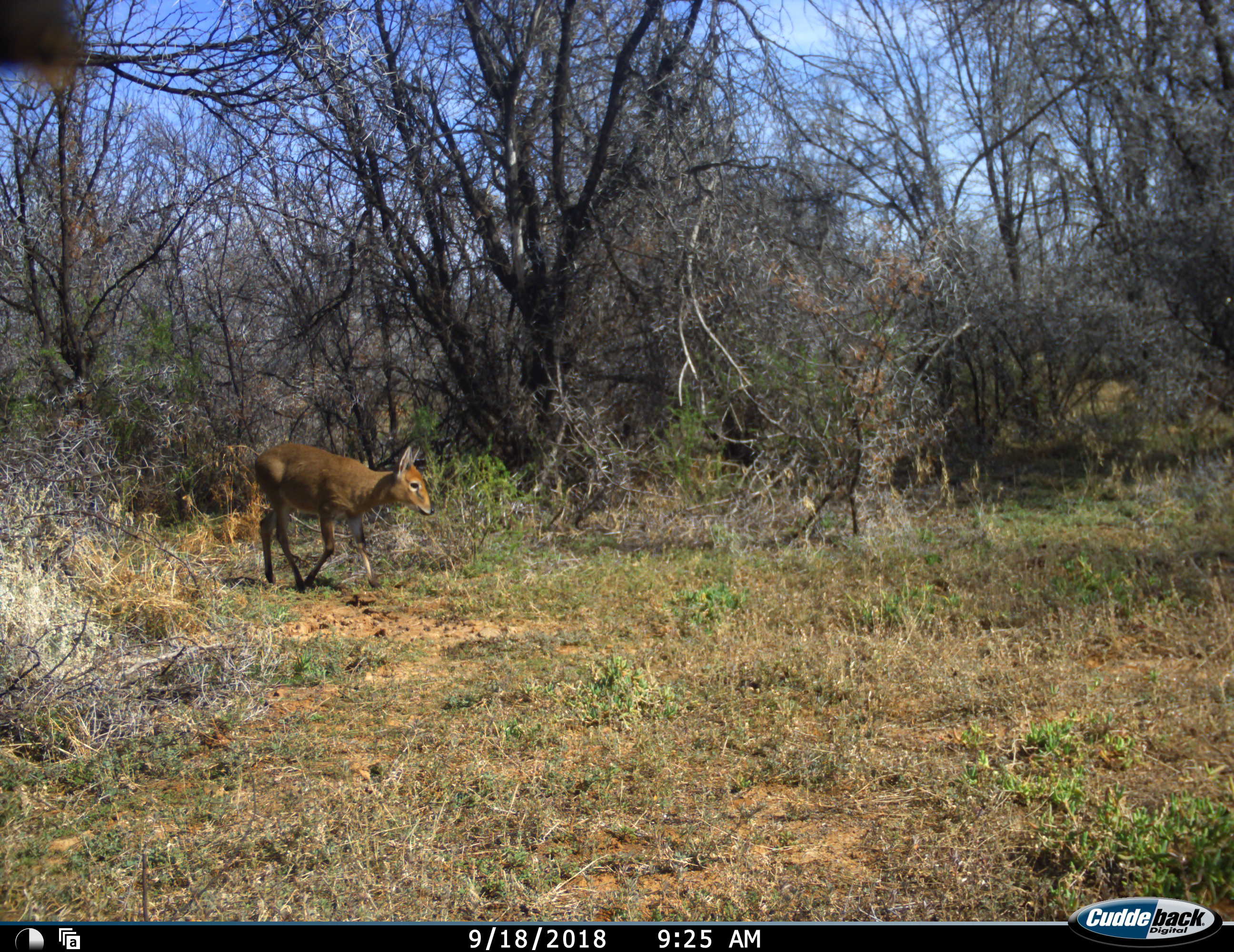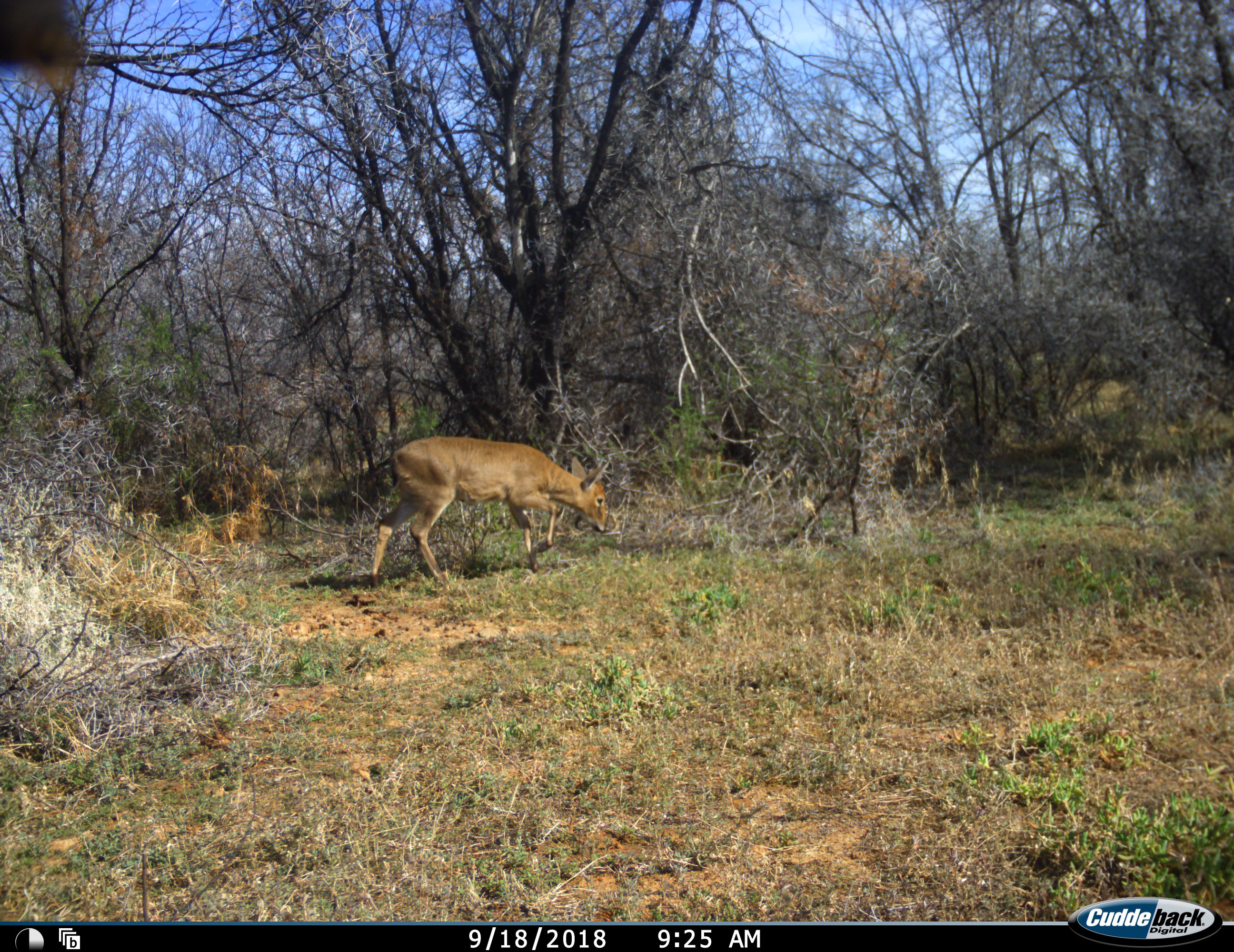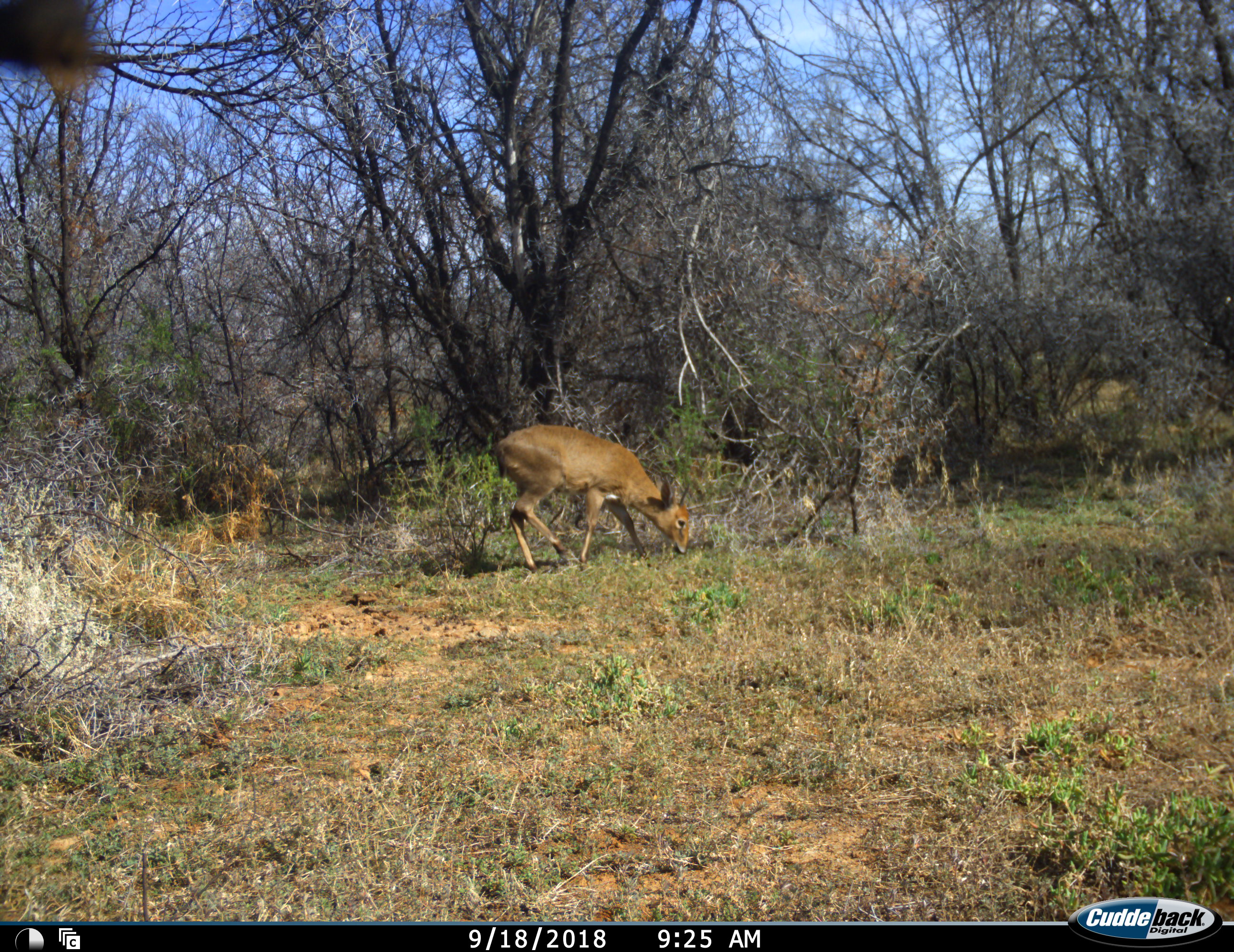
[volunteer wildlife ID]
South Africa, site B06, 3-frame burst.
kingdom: Animalia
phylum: Chordata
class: Mammalia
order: Artiodactyla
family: Bovidae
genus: Sylvicapra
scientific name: Sylvicapra grimmia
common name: common grey duiker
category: duikercommongrey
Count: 1.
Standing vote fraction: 0%.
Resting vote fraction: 0%.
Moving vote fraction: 83%.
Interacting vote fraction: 0%.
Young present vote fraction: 0%.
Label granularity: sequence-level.